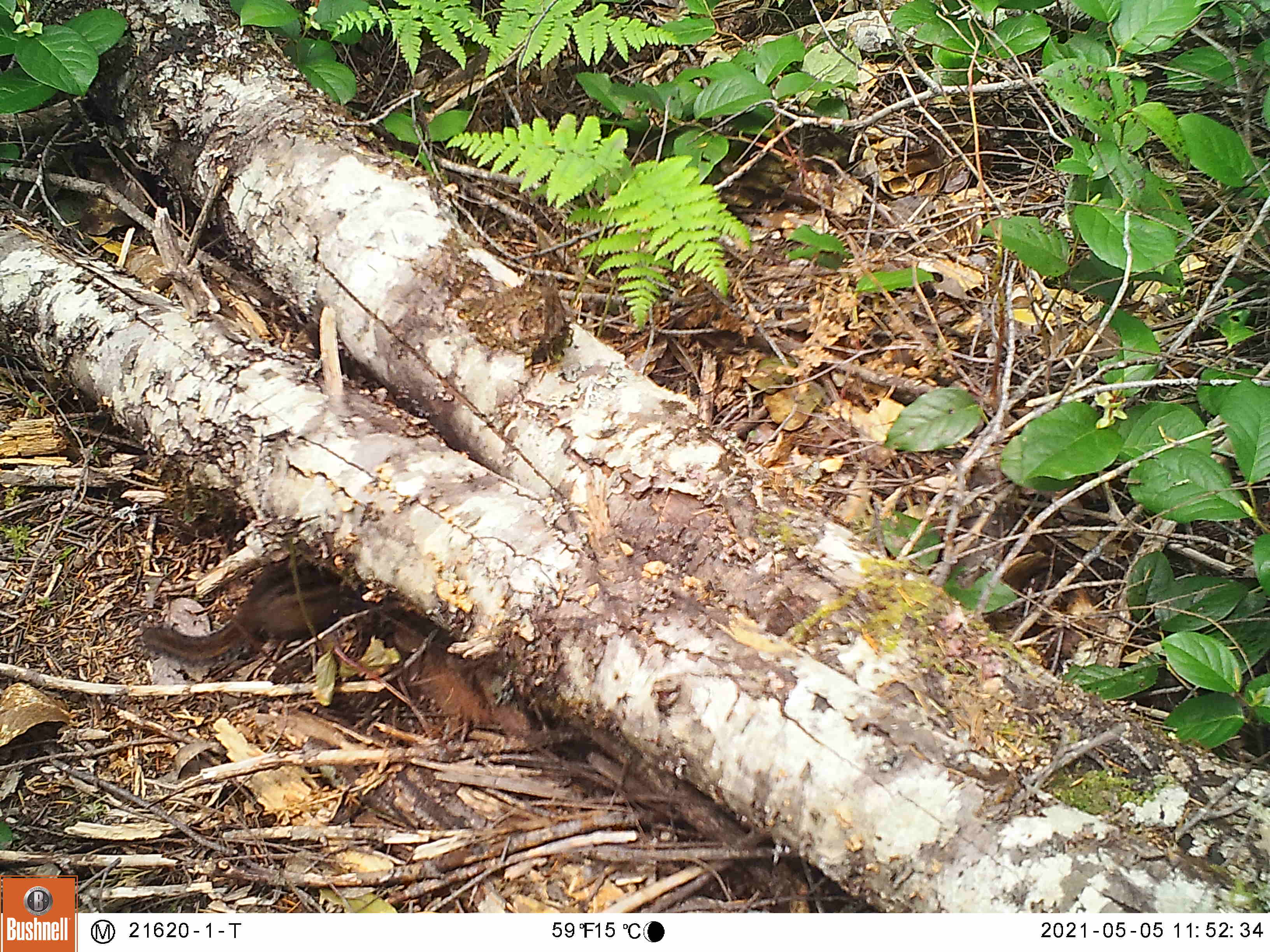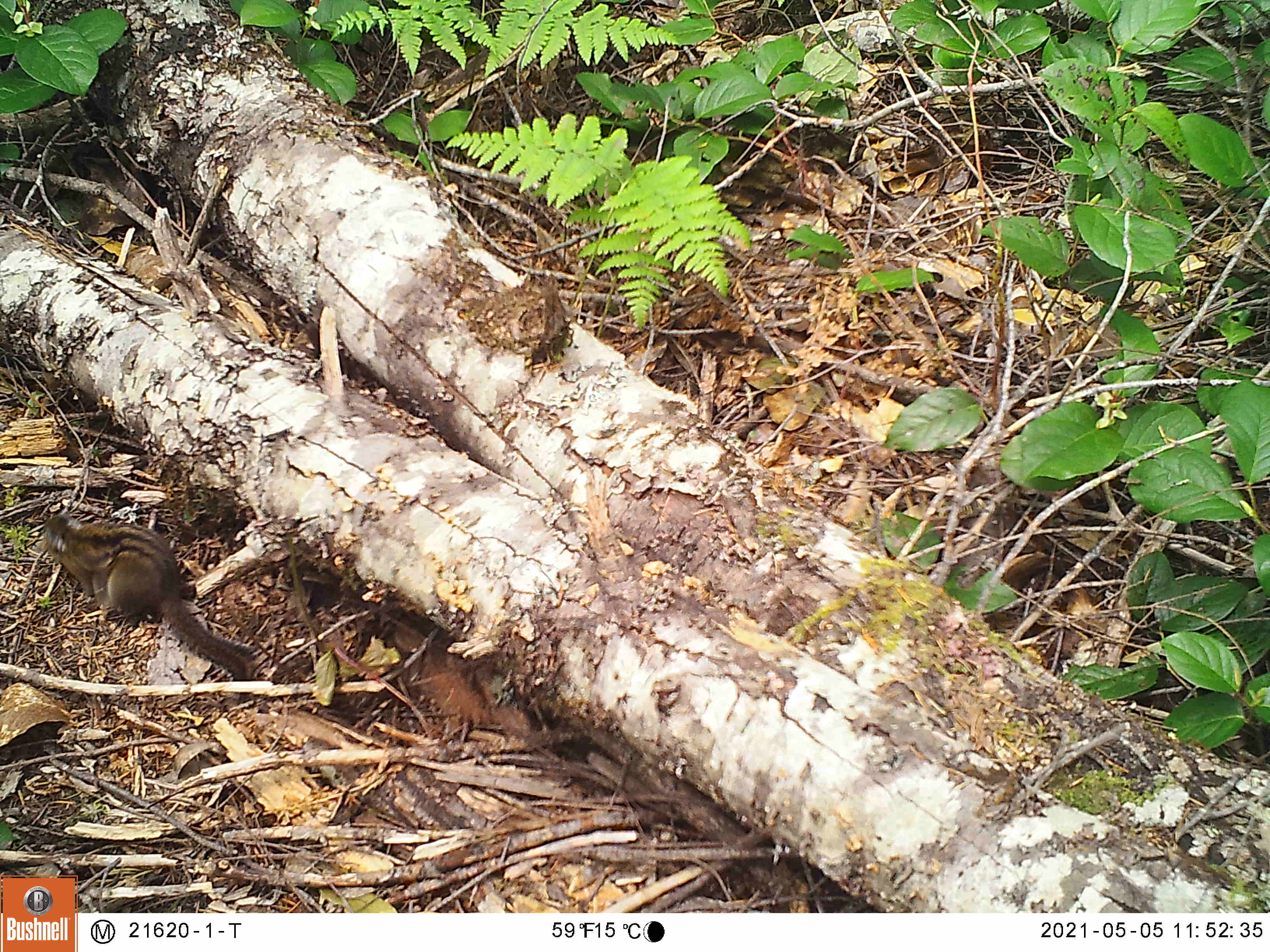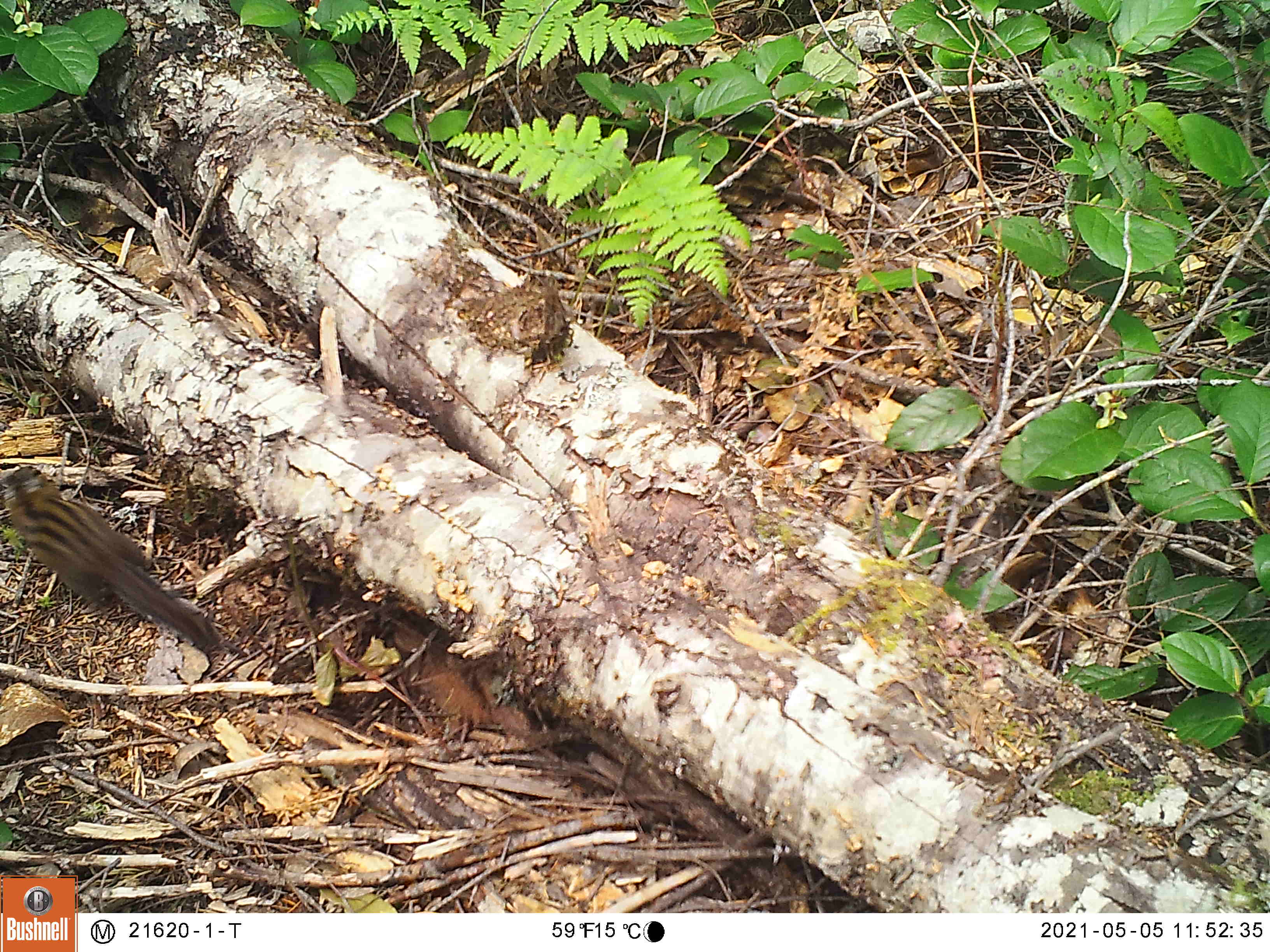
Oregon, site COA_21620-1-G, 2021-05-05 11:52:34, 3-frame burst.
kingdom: Animalia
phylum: Chordata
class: Mammalia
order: Rodentia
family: Sciuridae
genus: Neotamias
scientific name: Neotamias townsendii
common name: townsend's chipmunk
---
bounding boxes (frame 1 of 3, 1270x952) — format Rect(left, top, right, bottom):
townsend's chipmunk: Rect(105, 537, 415, 692)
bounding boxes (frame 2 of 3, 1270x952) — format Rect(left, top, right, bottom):
townsend's chipmunk: Rect(13, 492, 280, 720)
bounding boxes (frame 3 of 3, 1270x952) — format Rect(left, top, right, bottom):
townsend's chipmunk: Rect(0, 445, 243, 675)